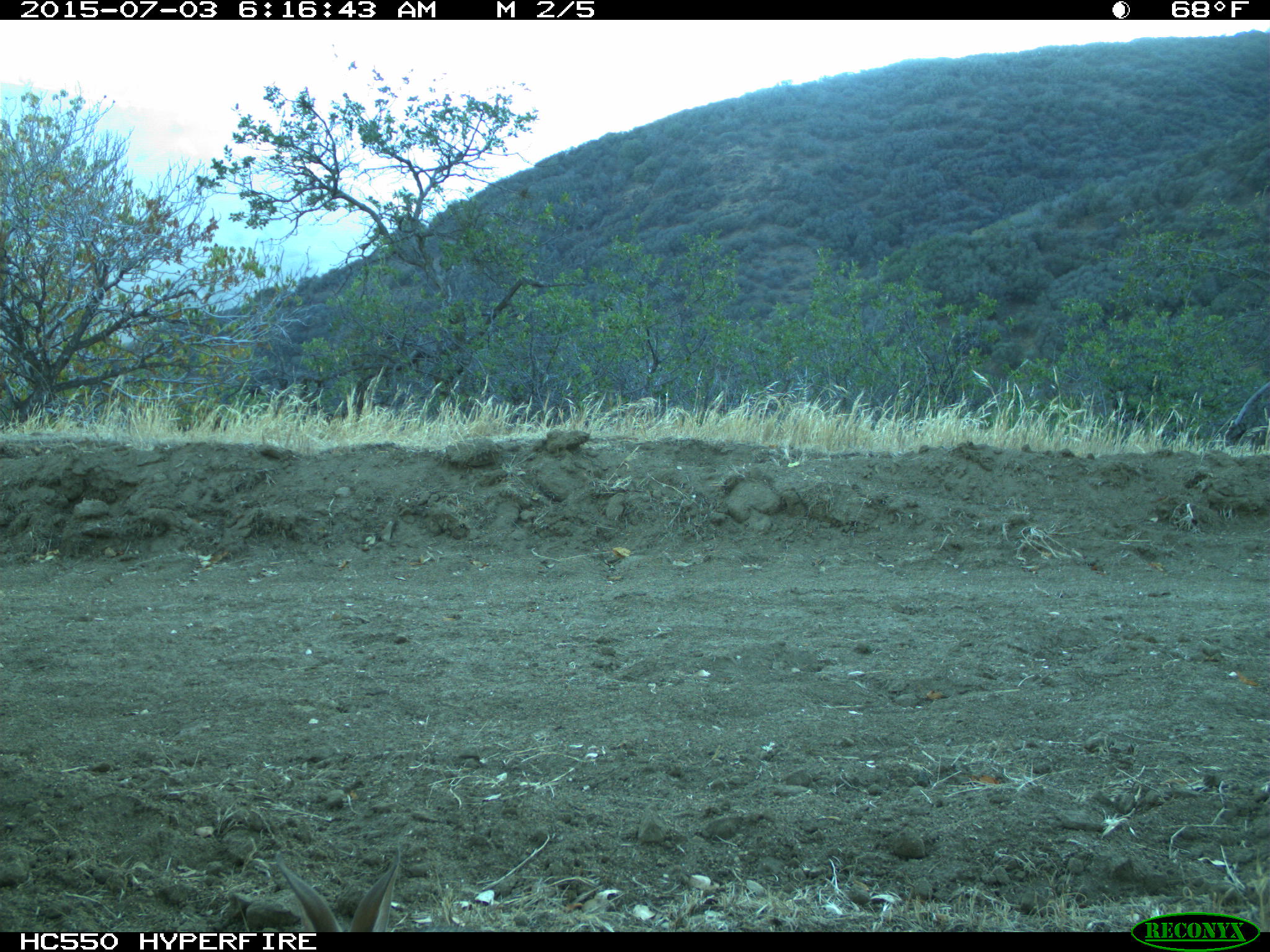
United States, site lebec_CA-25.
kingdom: Animalia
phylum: Chordata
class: Mammalia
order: Lagomorpha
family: Leporidae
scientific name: Leporidae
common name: rabbits and hares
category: unidentified rabbit